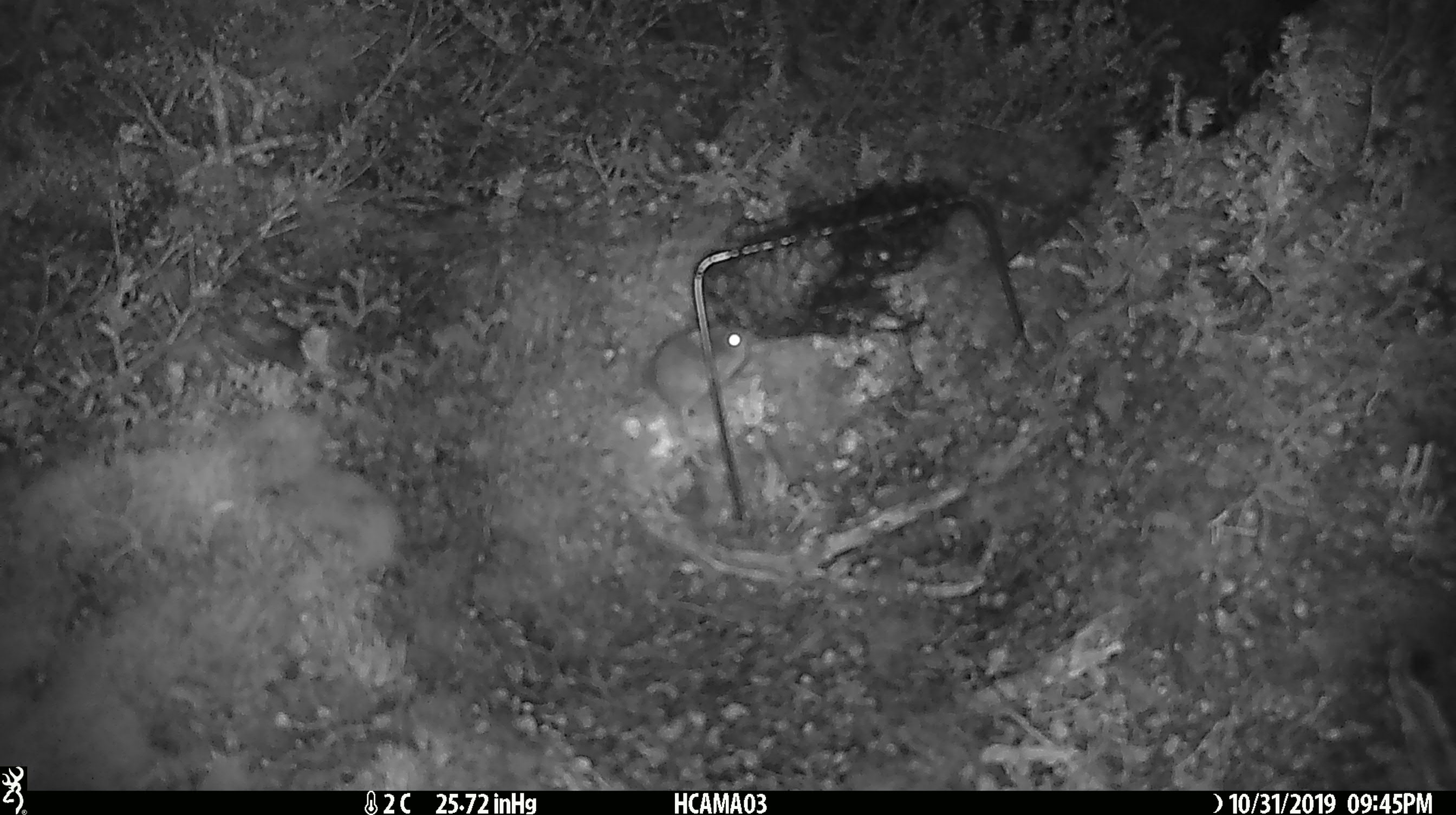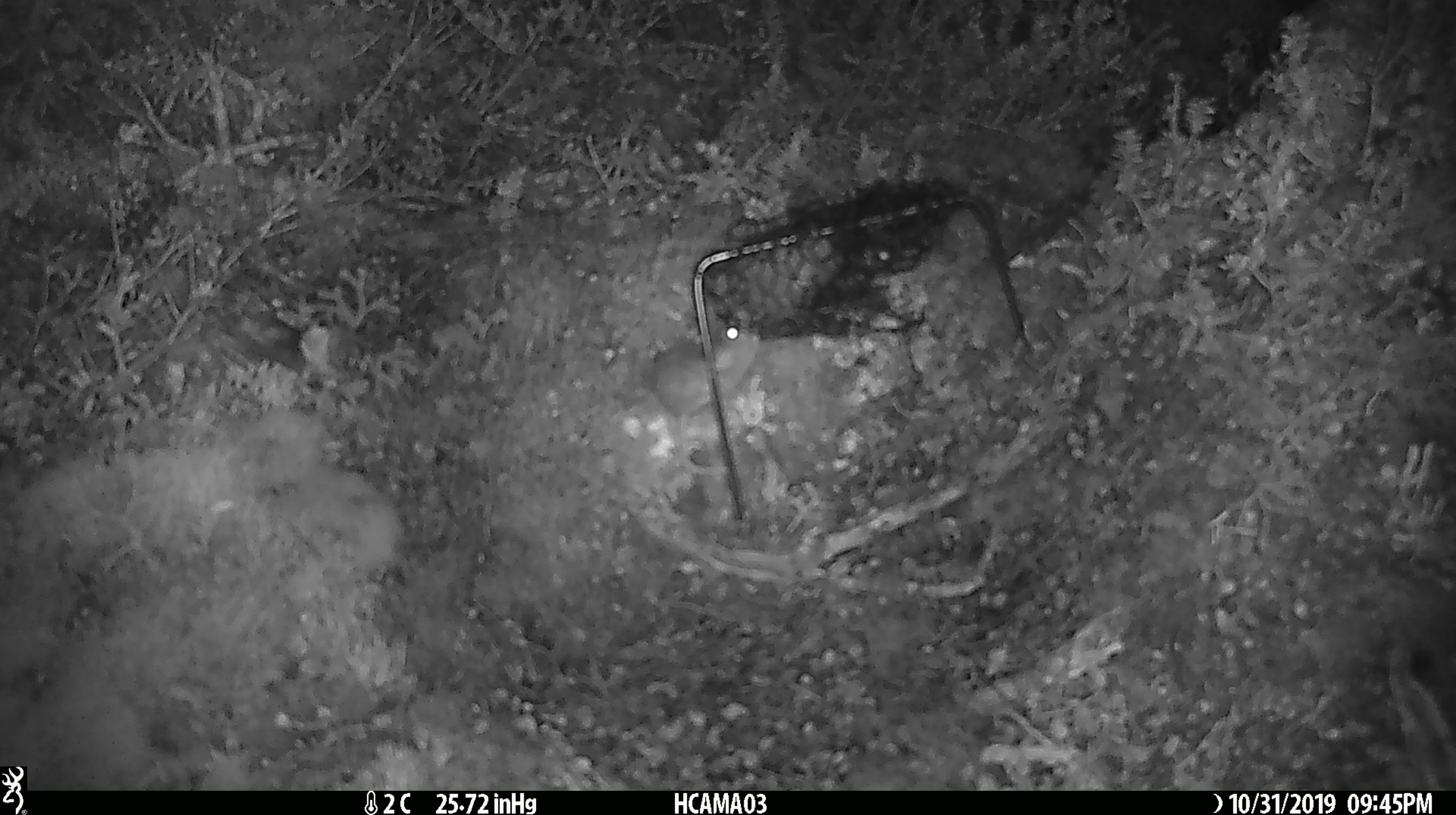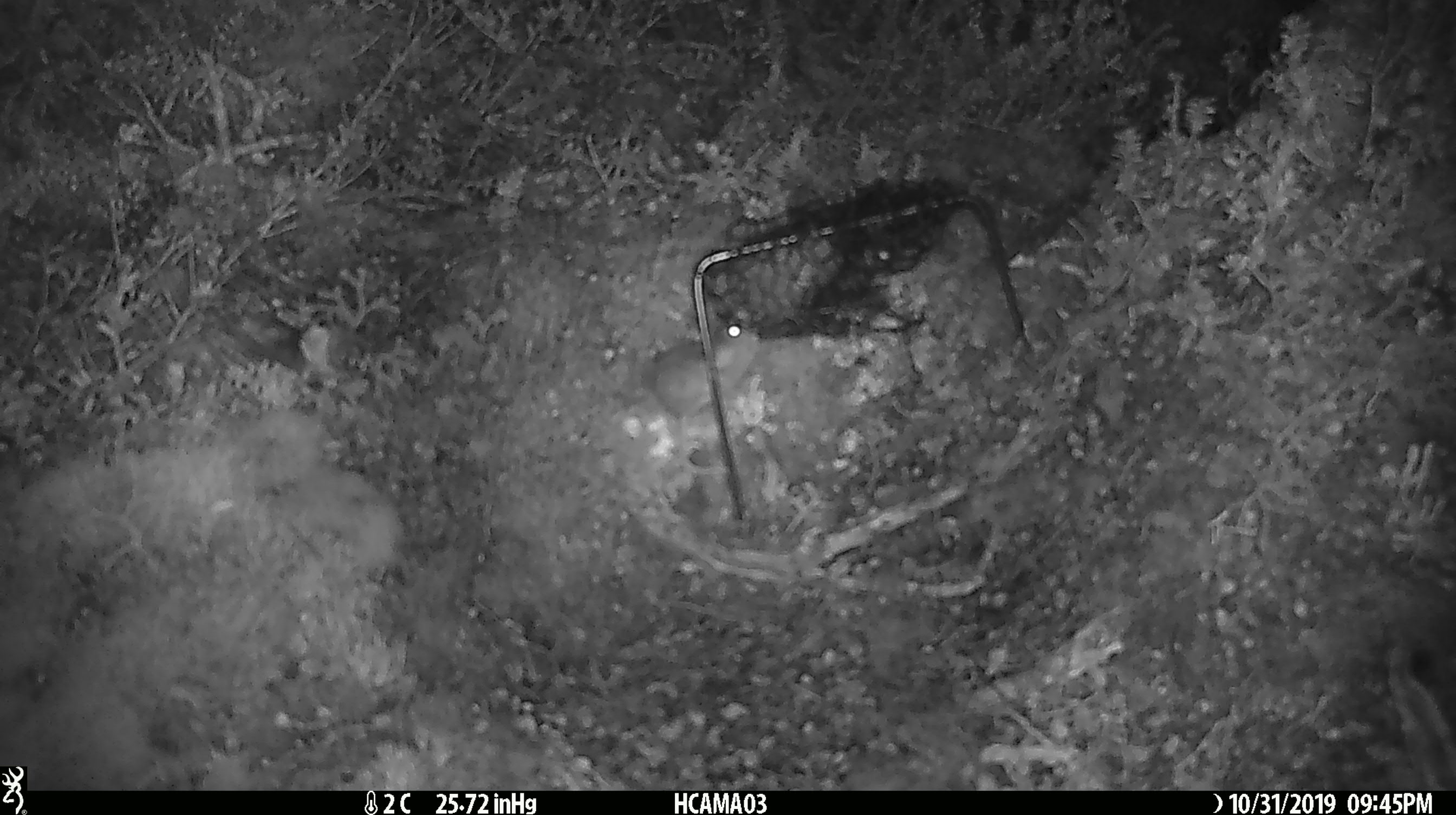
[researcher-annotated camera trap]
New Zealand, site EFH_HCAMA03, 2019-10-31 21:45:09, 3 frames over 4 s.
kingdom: Animalia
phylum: Chordata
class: Mammalia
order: Rodentia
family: Muridae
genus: Mus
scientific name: Mus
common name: mouse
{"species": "mouse (Mus)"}